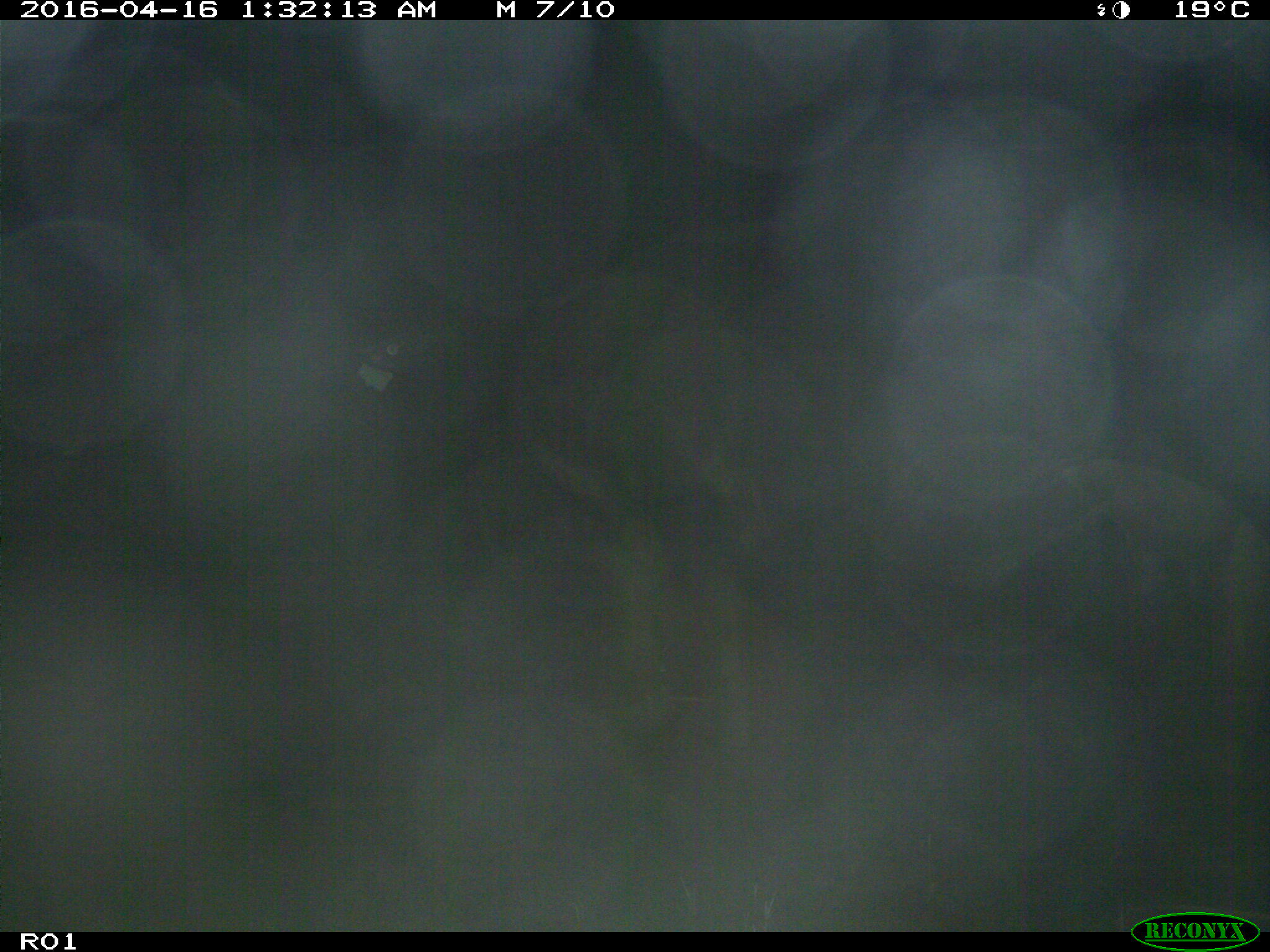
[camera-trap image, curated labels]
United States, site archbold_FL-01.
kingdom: Animalia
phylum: Chordata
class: Mammalia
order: Artiodactyla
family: Bovidae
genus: Bos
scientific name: Bos taurus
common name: domestic cow